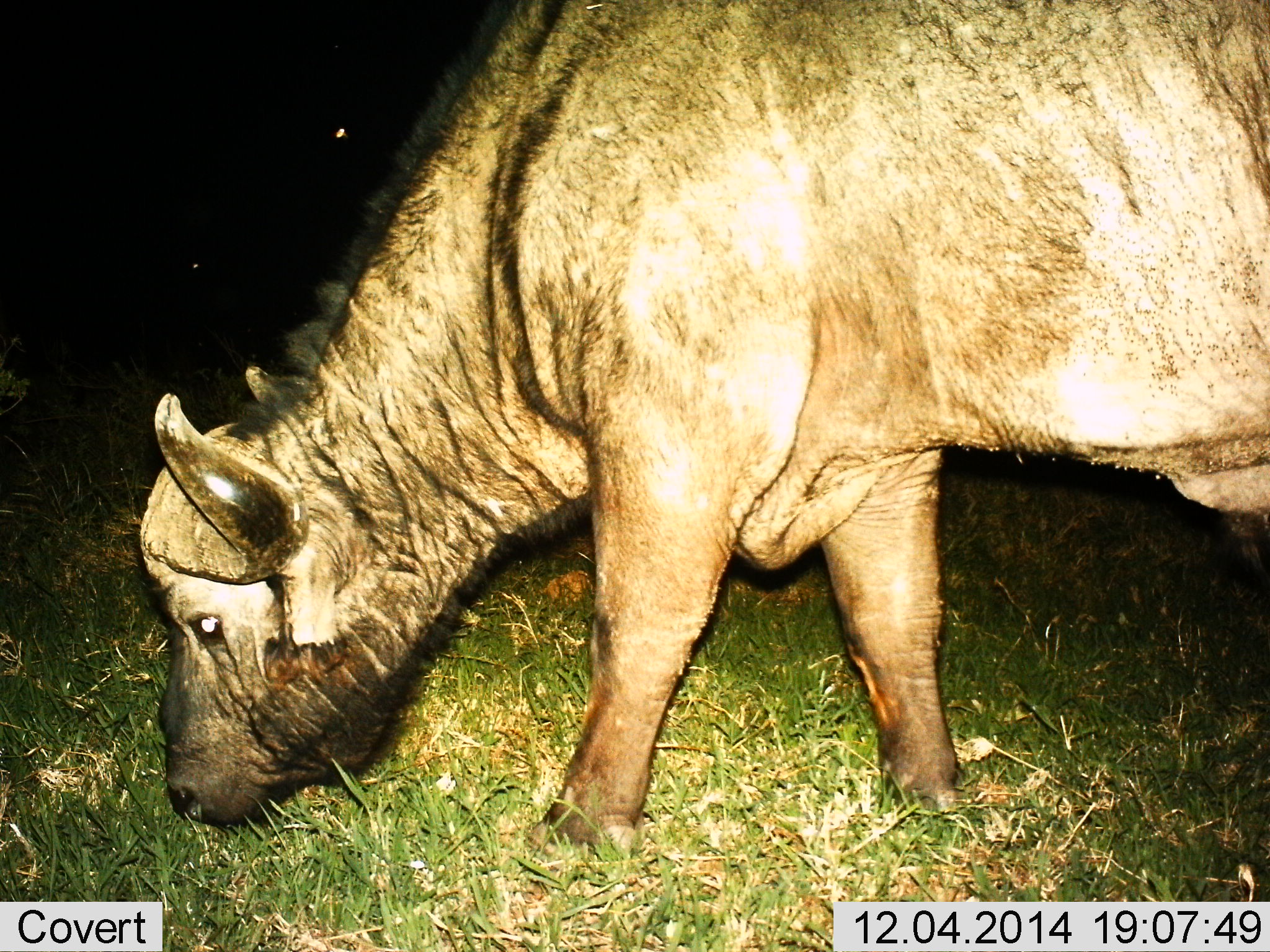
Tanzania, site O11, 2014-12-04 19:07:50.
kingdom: Animalia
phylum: Chordata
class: Mammalia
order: Artiodactyla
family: Bovidae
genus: Syncerus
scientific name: Syncerus caffer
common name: cape buffalo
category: buffalo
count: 1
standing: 20%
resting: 0%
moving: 10%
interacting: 0%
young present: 0%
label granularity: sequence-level